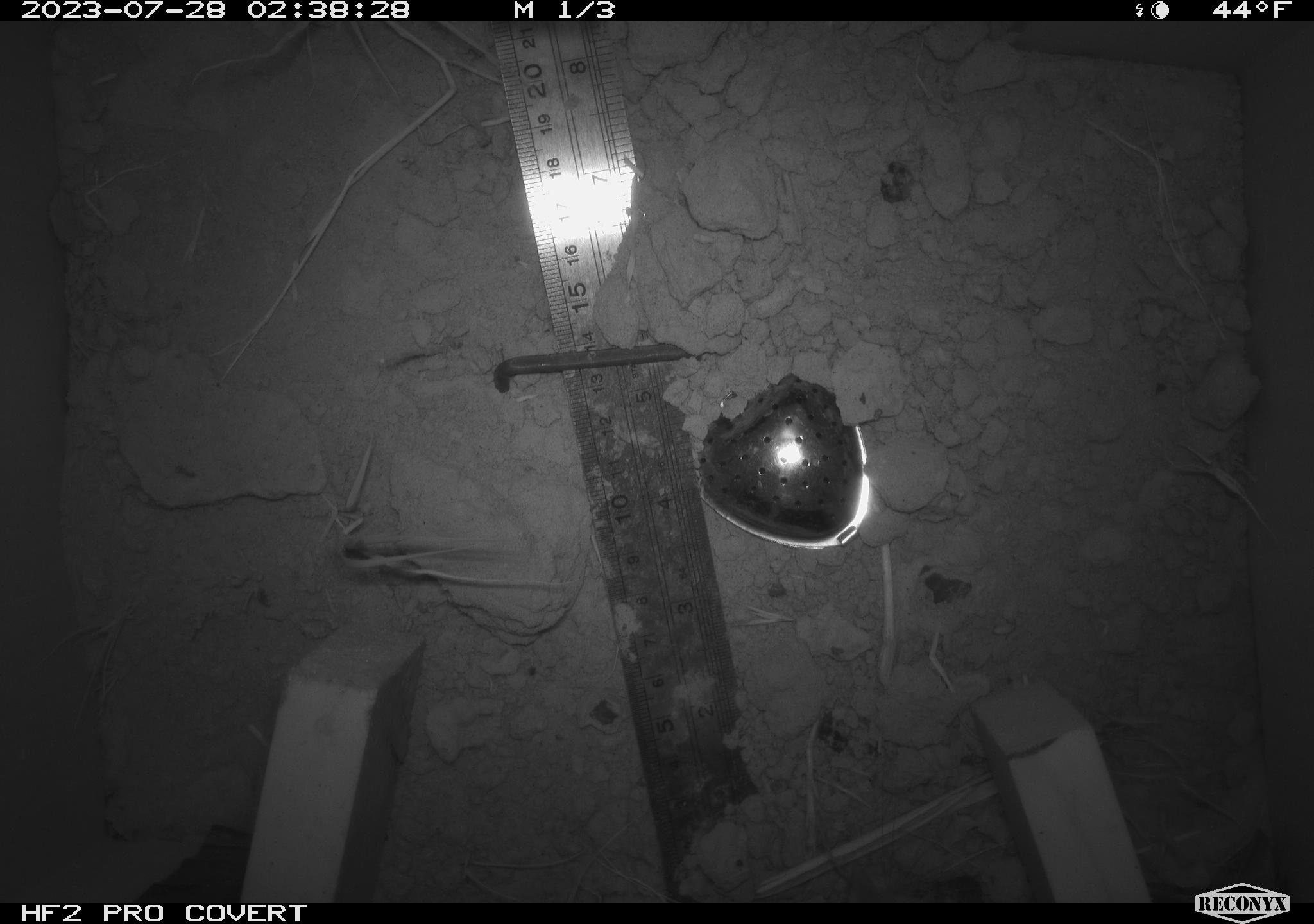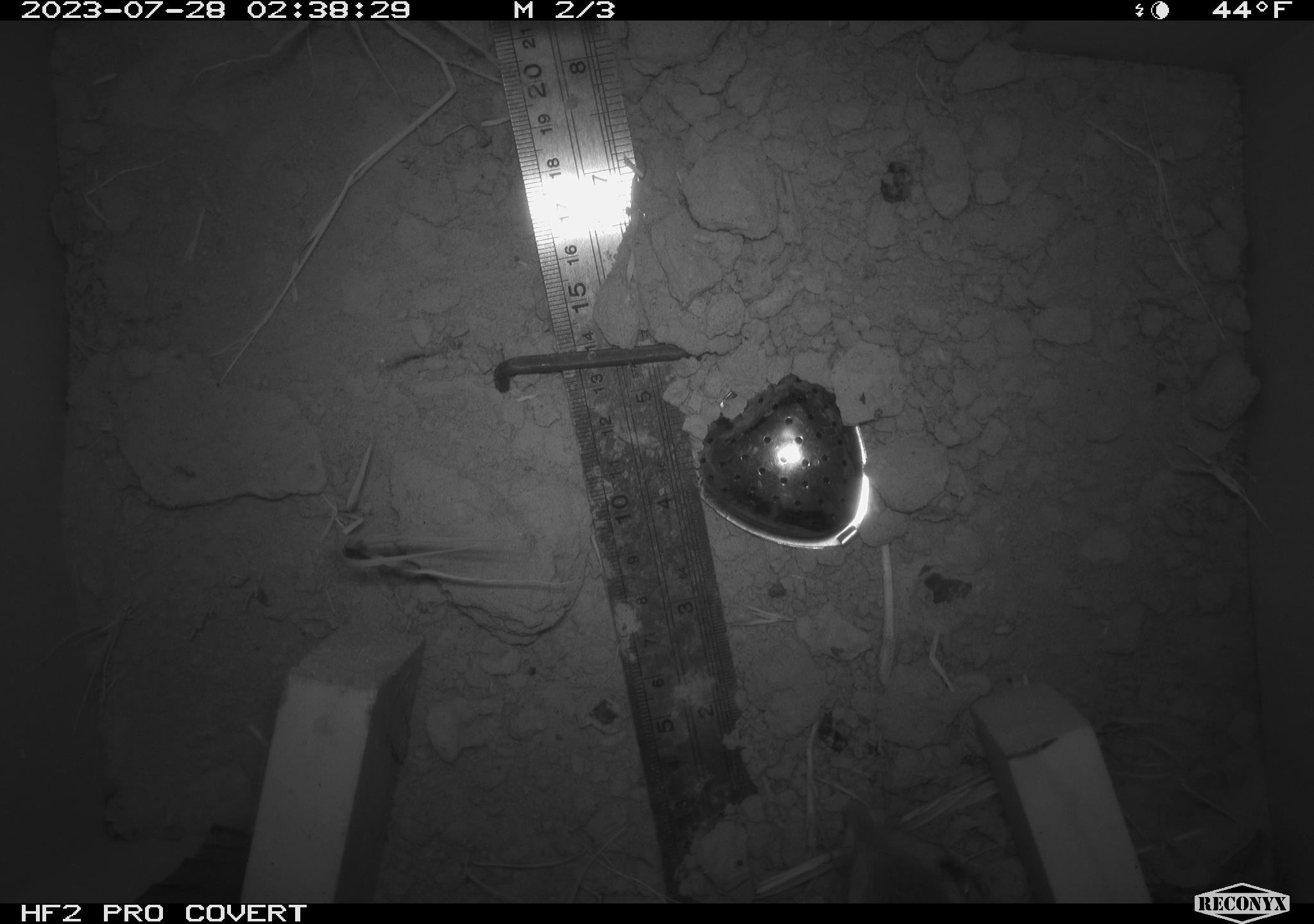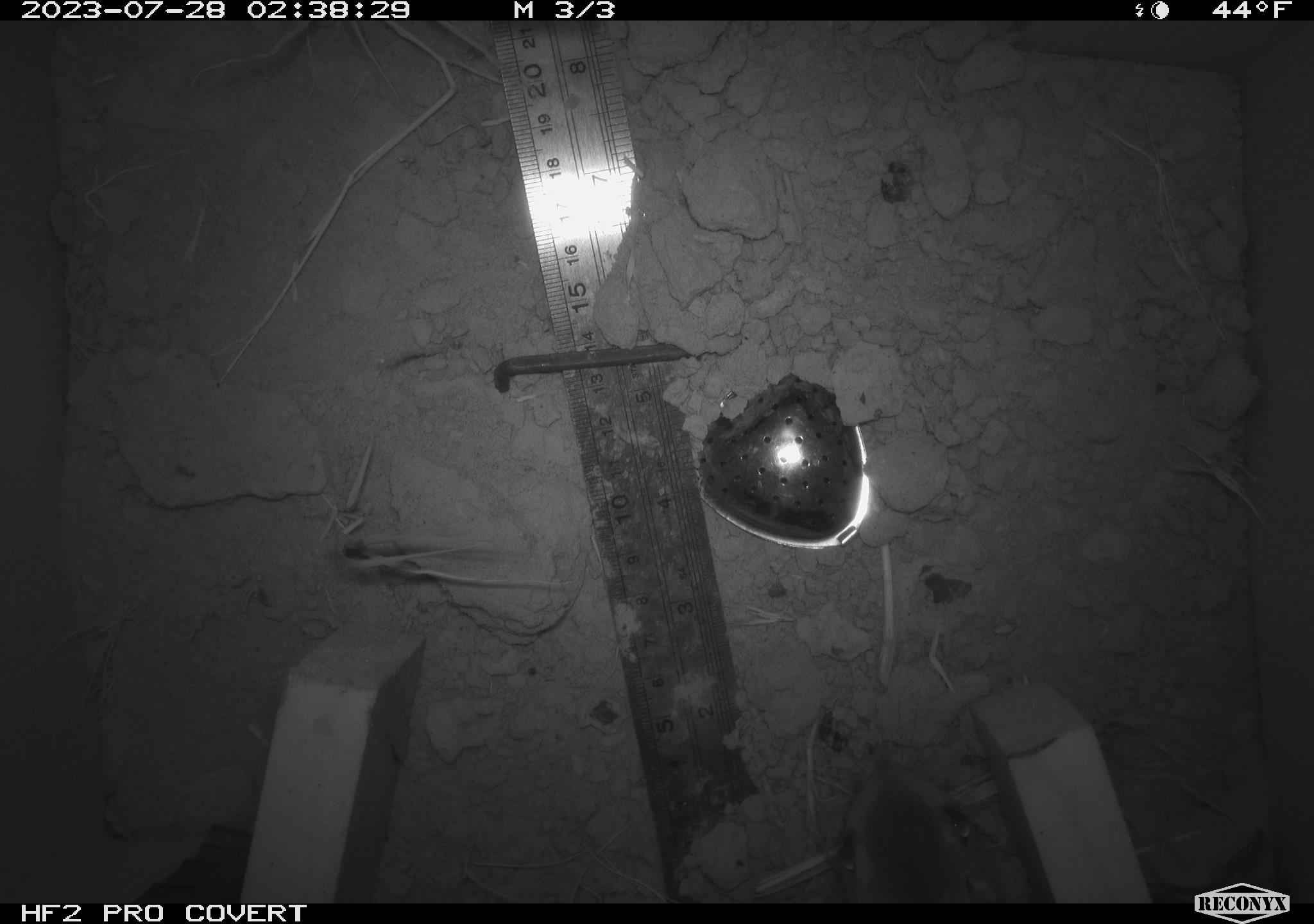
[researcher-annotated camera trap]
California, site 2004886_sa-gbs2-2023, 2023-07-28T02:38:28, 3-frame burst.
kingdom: Animalia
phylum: Chordata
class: Mammalia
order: Rodentia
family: Heteromyidae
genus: Dipodomys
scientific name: Dipodomys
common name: kangaroo rats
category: dipodomys species